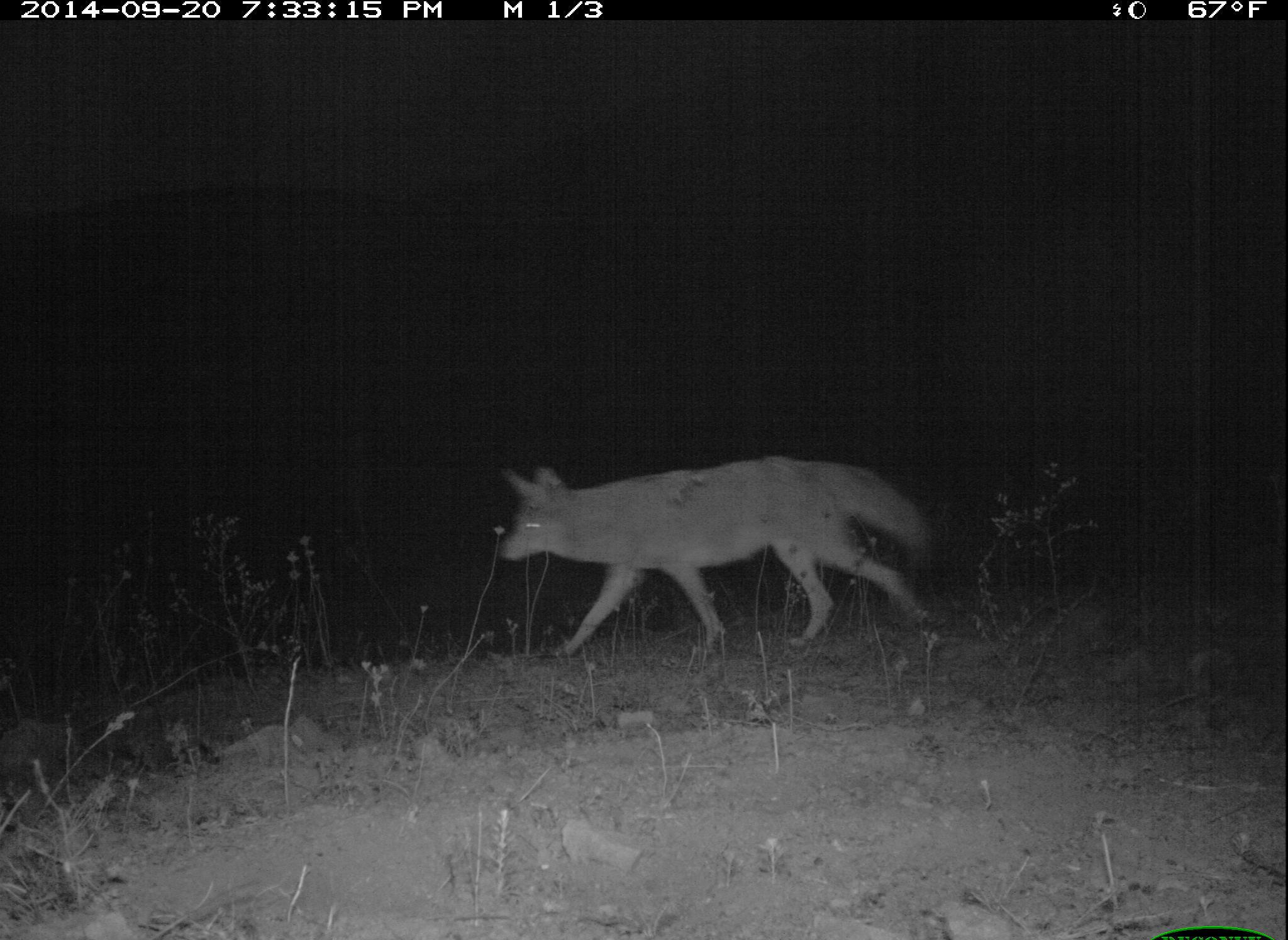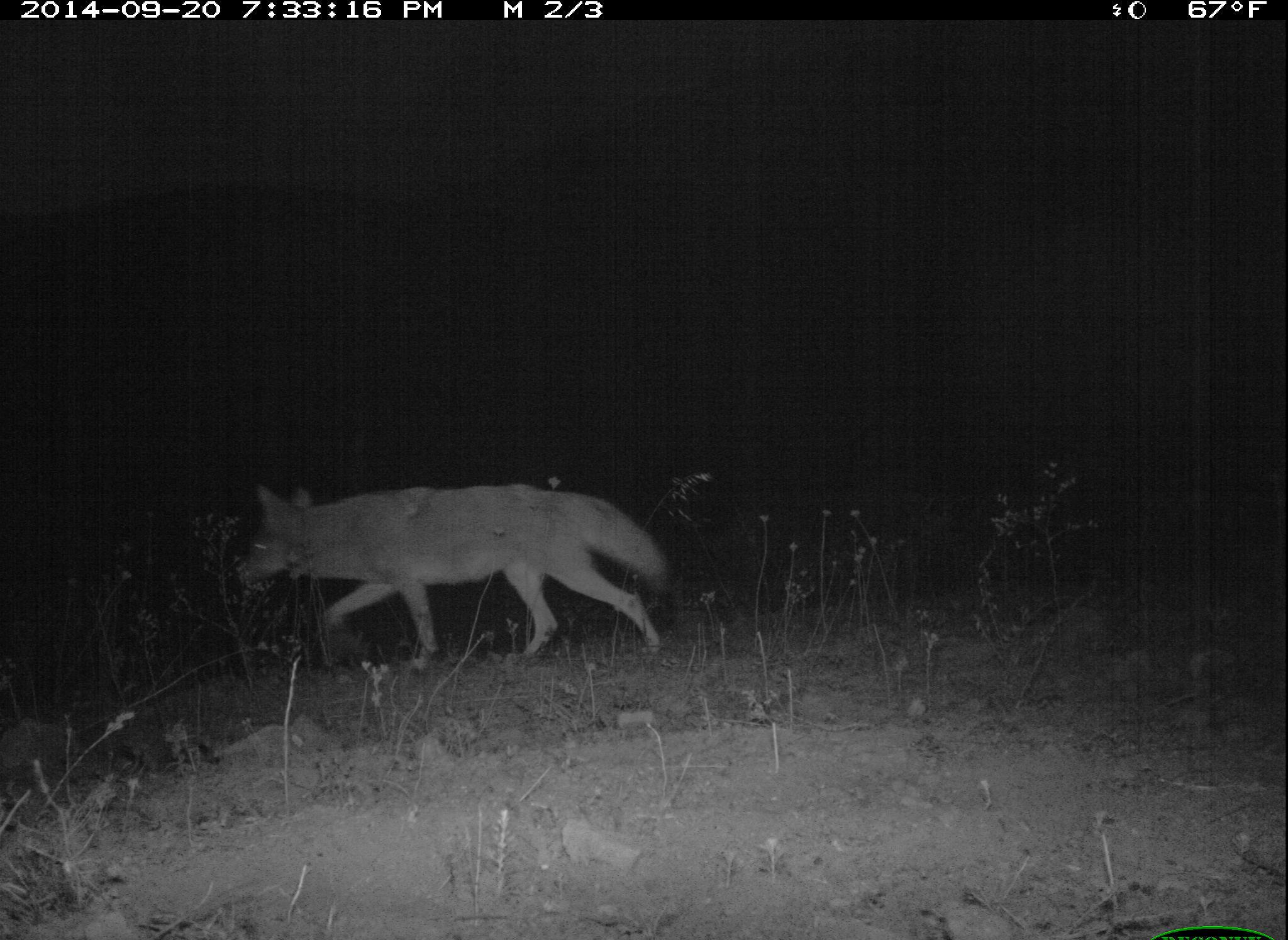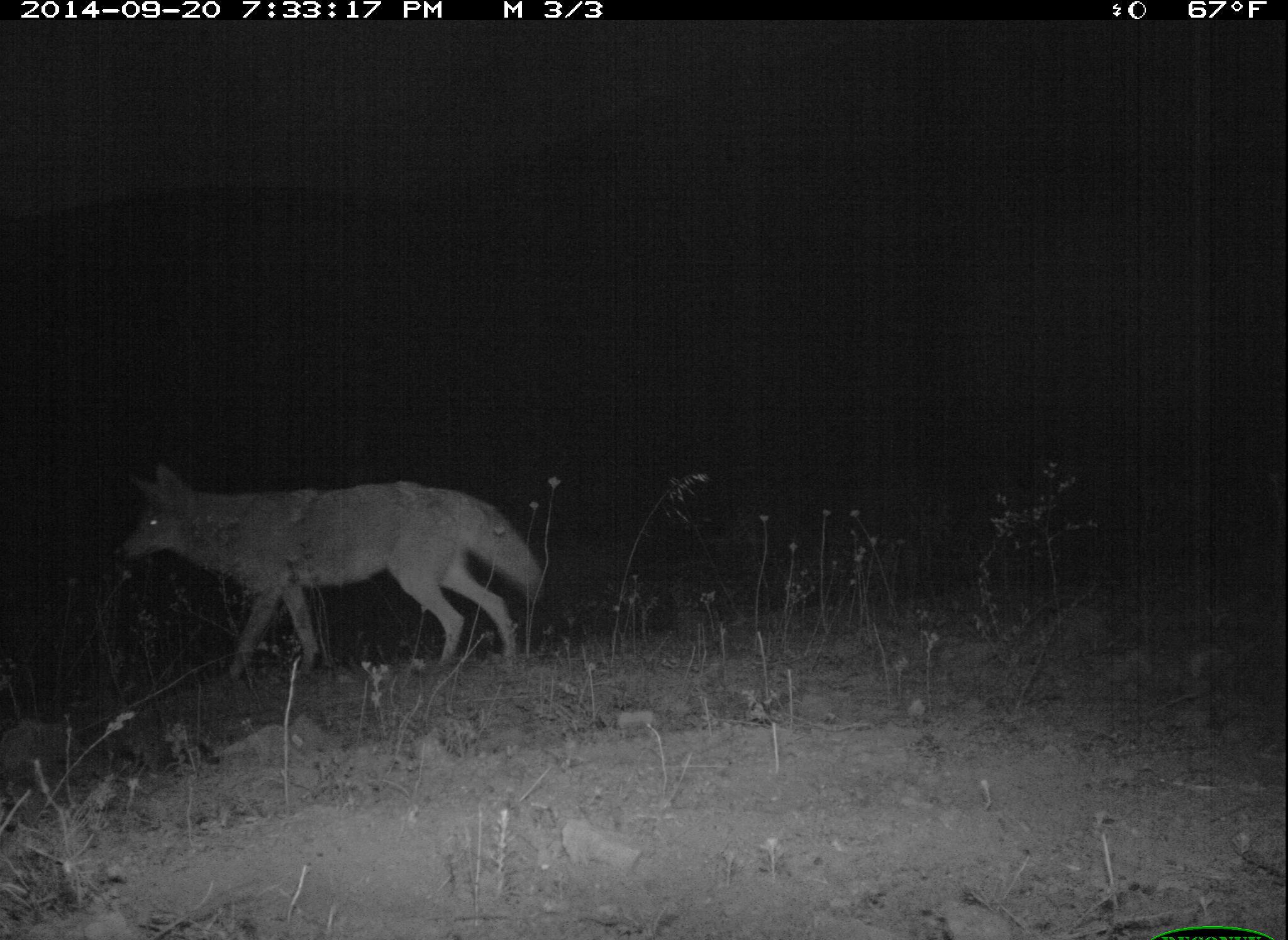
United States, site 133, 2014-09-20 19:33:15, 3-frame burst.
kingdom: Animalia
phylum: Chordata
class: Mammalia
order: Carnivora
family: Canidae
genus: Canis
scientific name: Canis latrans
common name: coyote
Coyote (Canis latrans).